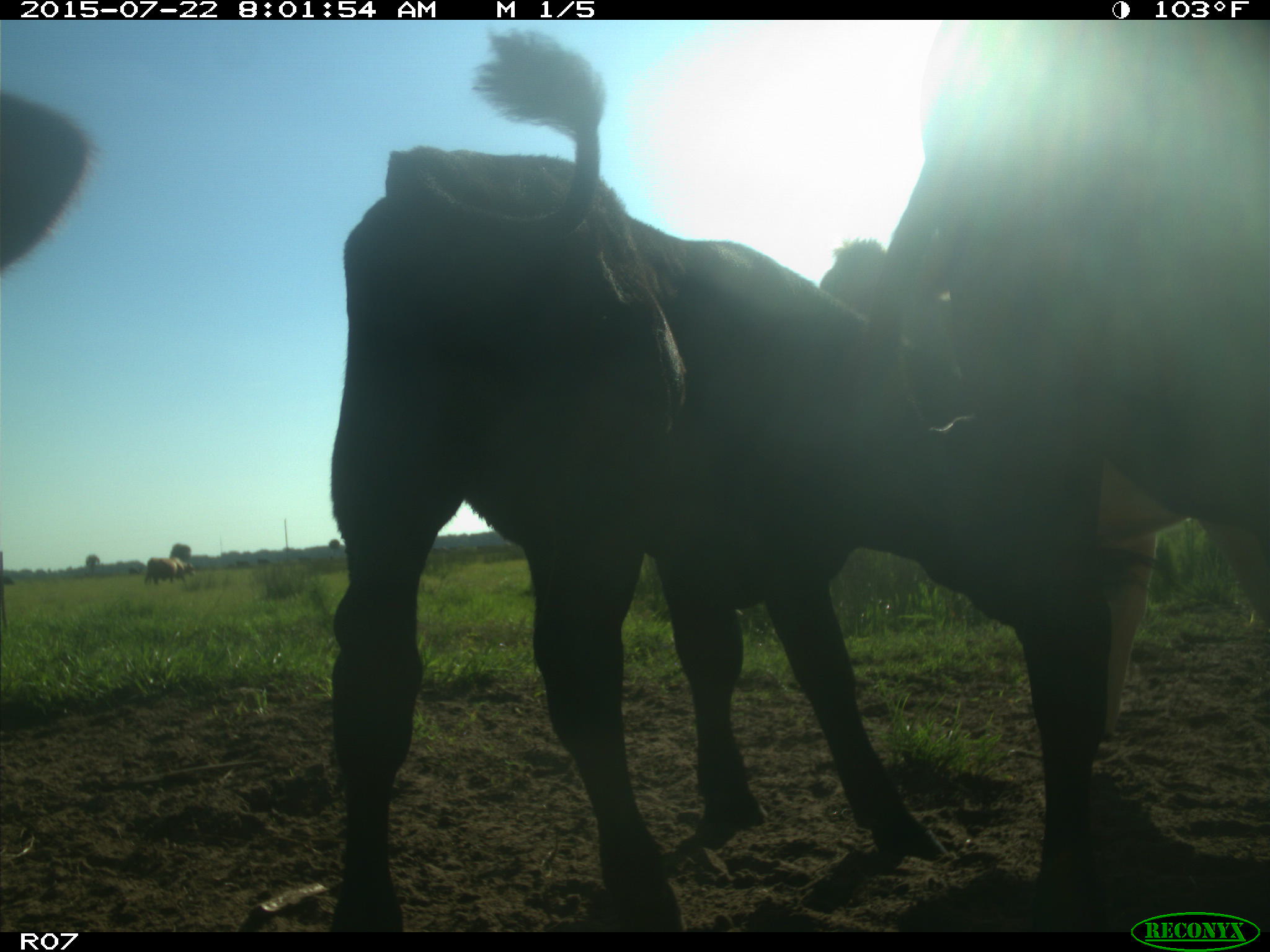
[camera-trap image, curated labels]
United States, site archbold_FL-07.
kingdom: Animalia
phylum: Chordata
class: Mammalia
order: Carnivora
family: Procyonidae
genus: Procyon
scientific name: Procyon lotor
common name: common raccoon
Procyon lotor (common raccoon).